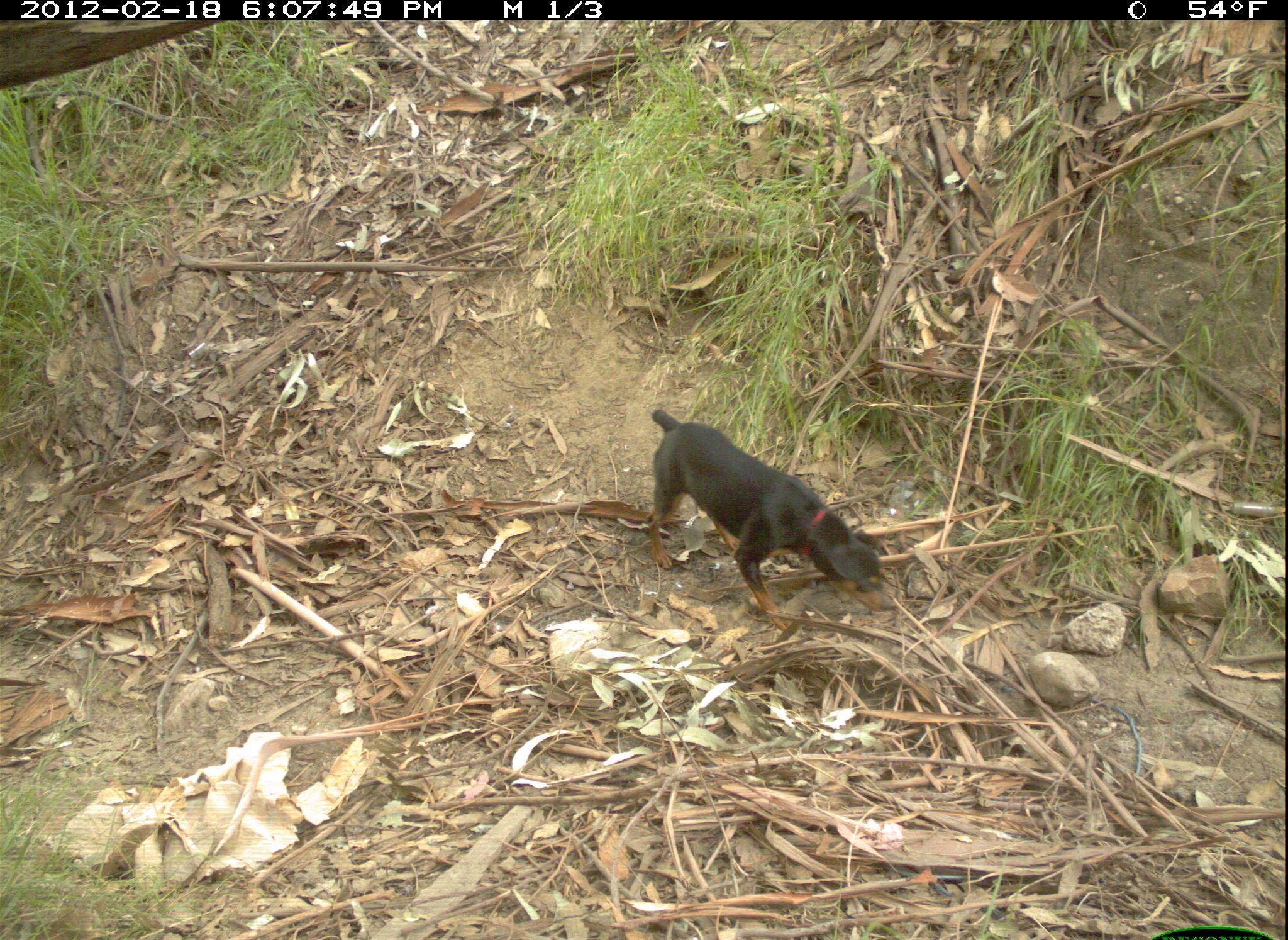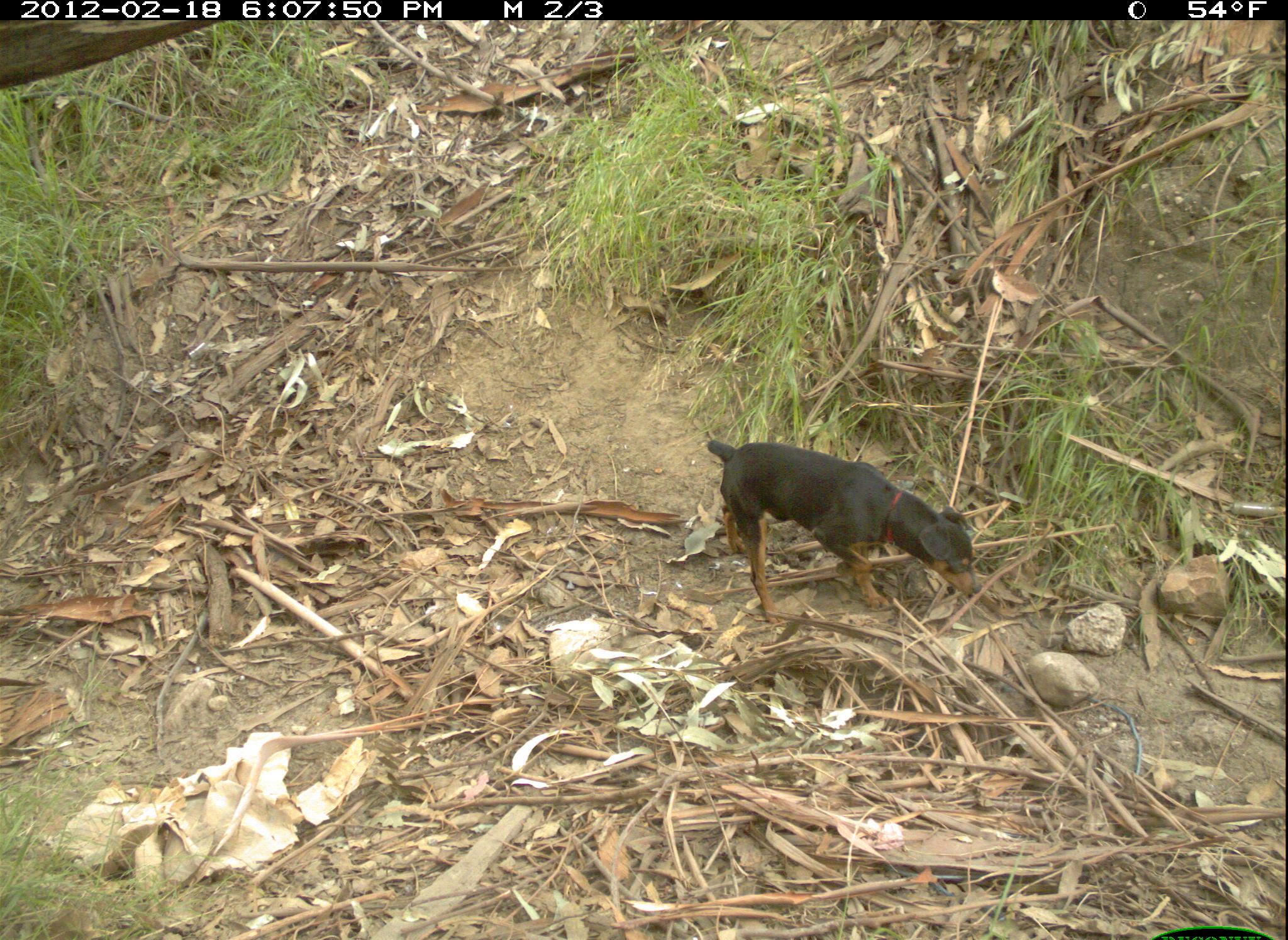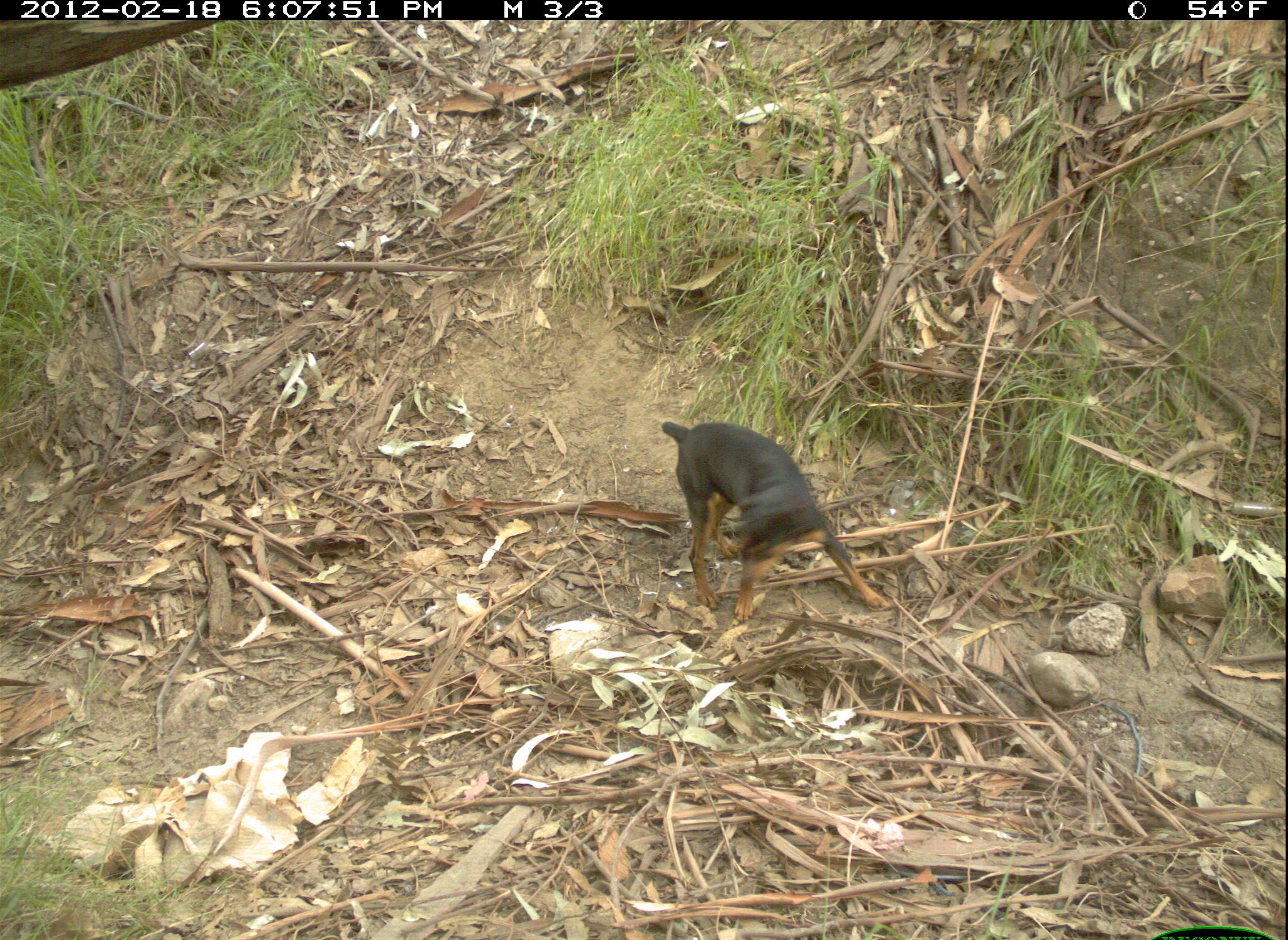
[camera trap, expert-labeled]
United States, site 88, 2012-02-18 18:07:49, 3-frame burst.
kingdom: Animalia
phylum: Chordata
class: Mammalia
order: Carnivora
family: Canidae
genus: Canis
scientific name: Canis familiaris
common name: domestic dog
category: dog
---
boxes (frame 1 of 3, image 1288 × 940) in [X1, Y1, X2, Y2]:
dog: [631, 398, 905, 638]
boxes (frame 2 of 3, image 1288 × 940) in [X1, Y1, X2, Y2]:
dog: [700, 425, 998, 630]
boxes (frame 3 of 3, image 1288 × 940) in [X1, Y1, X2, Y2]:
dog: [657, 416, 897, 631]